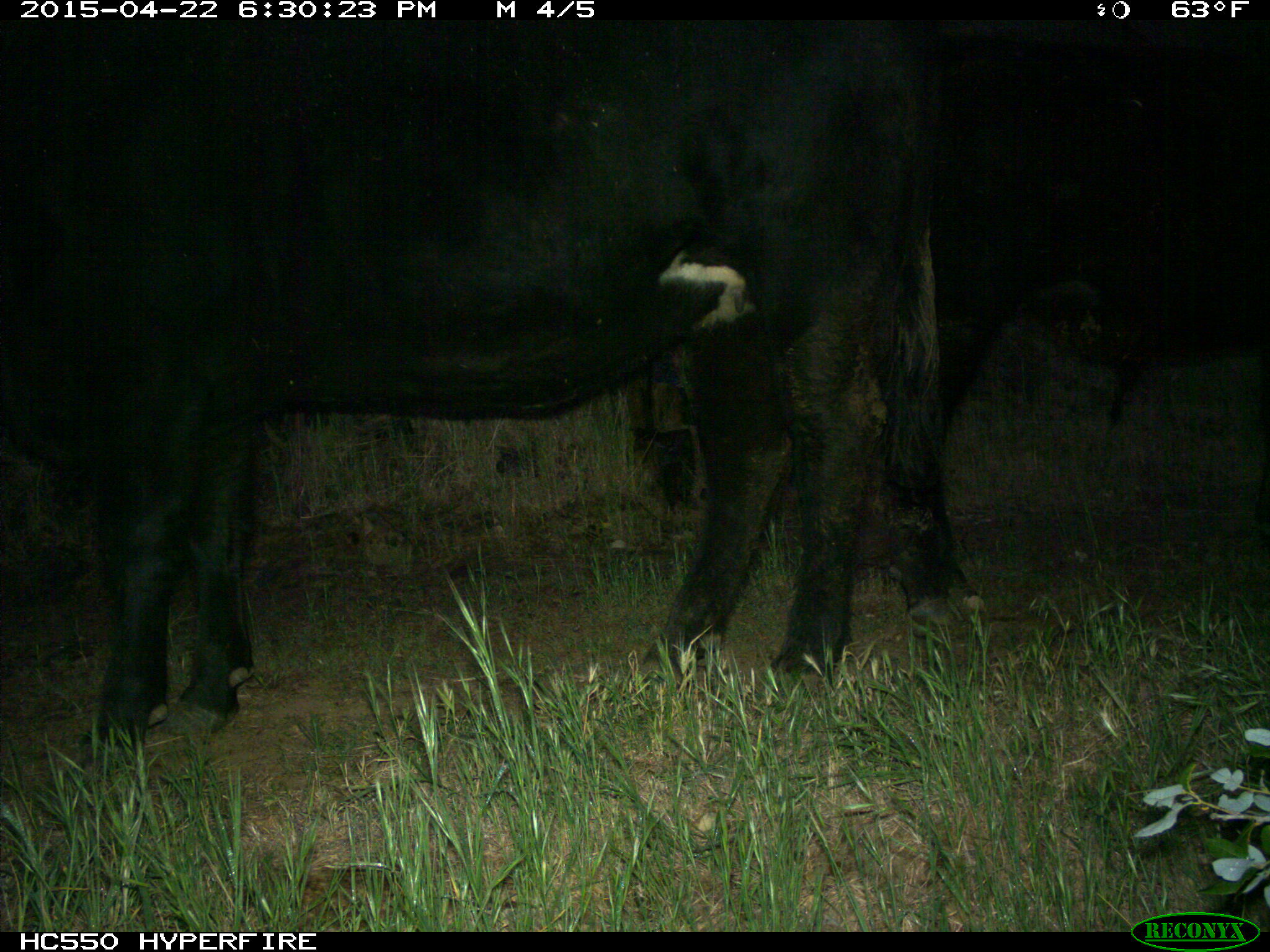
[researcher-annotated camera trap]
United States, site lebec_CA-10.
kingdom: Animalia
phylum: Chordata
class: Mammalia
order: Artiodactyla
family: Bovidae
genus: Bos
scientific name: Bos taurus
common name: domestic cow